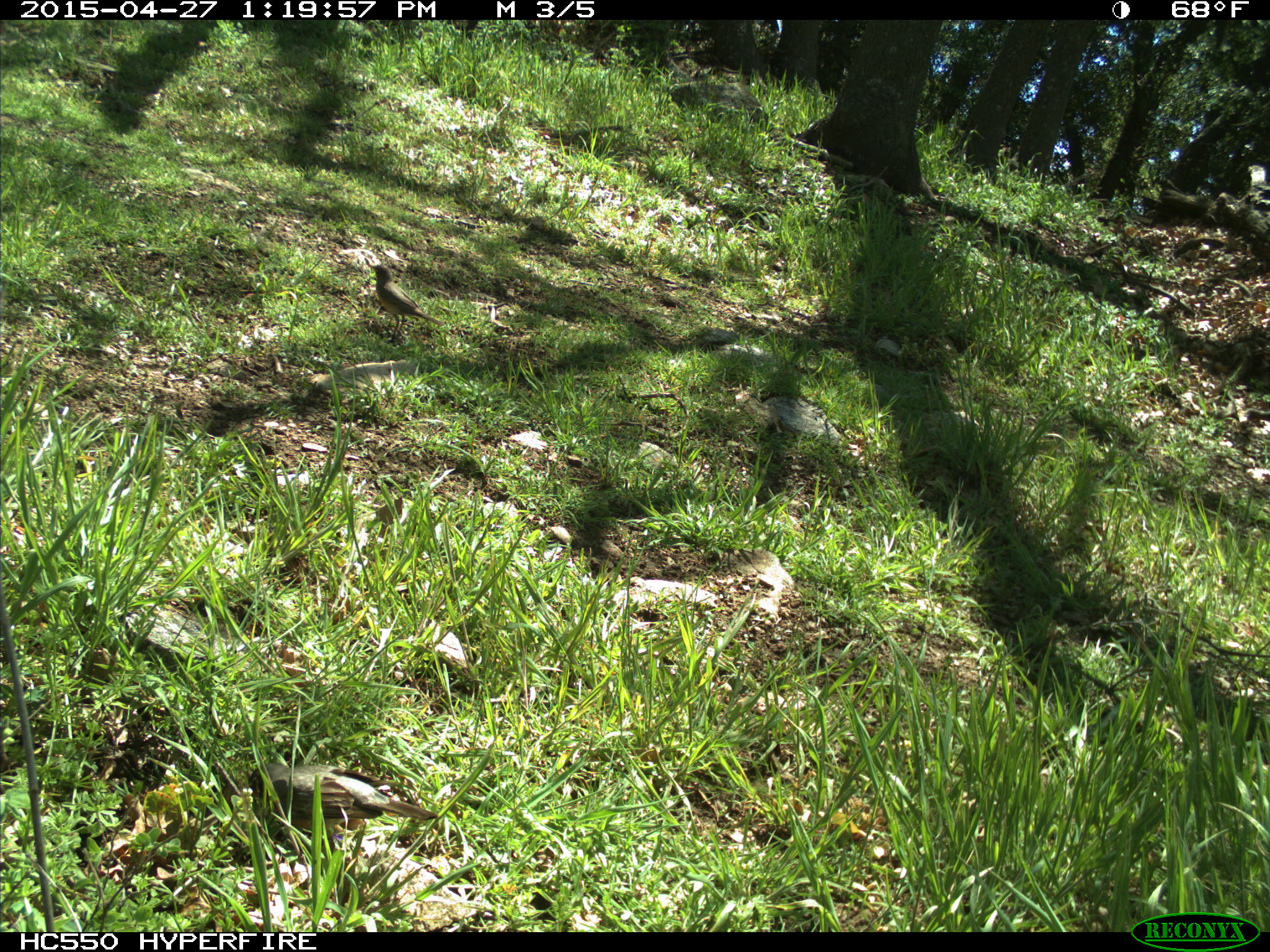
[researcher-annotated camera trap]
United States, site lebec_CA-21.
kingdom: Animalia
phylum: Chordata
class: Aves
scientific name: Aves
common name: birds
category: unidentified bird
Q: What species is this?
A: Unidentified bird (birds) (Aves).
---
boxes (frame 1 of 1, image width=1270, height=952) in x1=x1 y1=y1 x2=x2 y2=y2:
animal: x1=248 y1=761 x2=438 y2=837; x1=370 y1=264 x2=444 y2=341